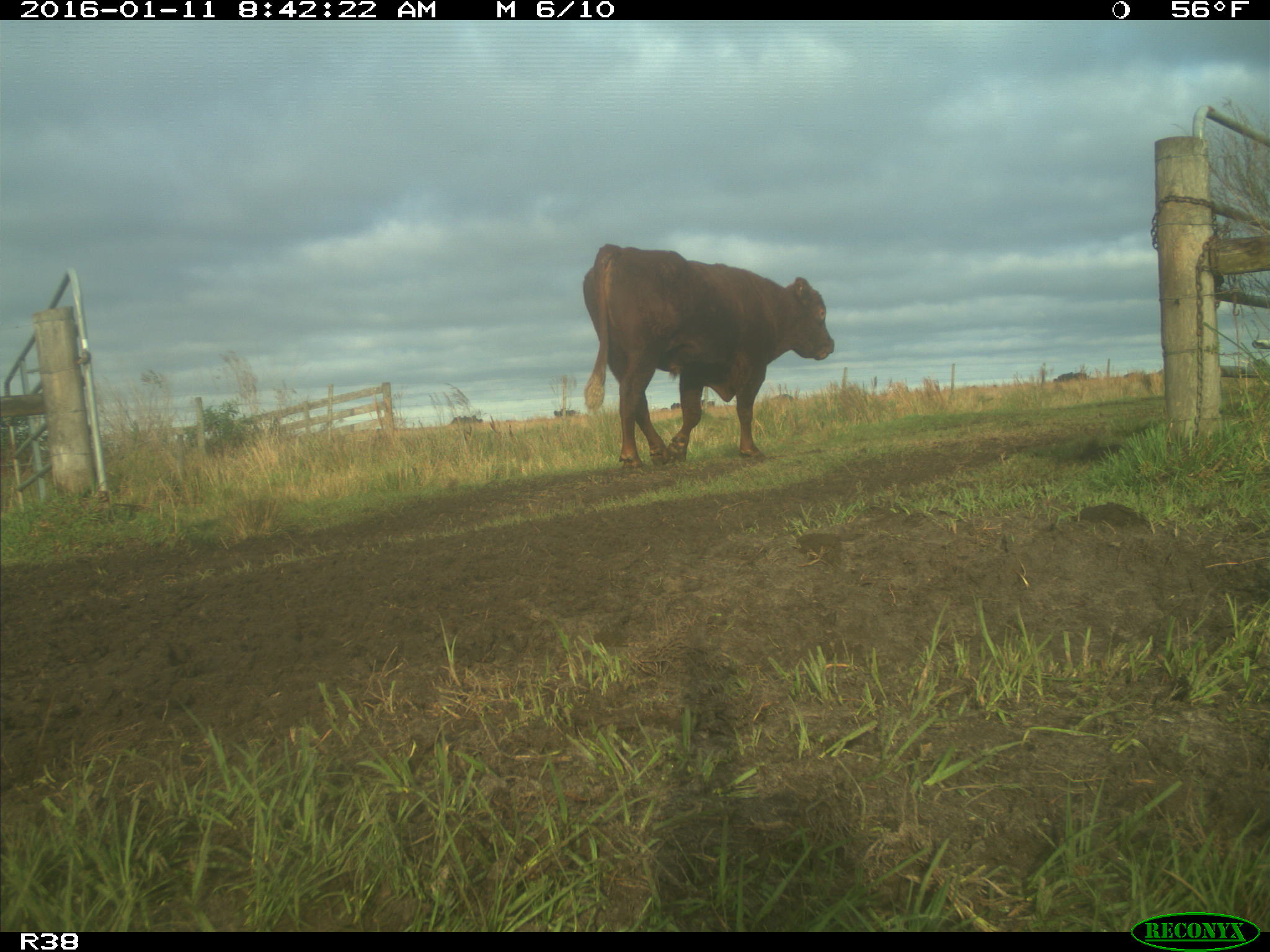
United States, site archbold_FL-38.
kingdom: Animalia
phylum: Chordata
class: Mammalia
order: Artiodactyla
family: Bovidae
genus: Bos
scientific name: Bos taurus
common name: domestic cow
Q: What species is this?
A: Bos taurus (domestic cow).